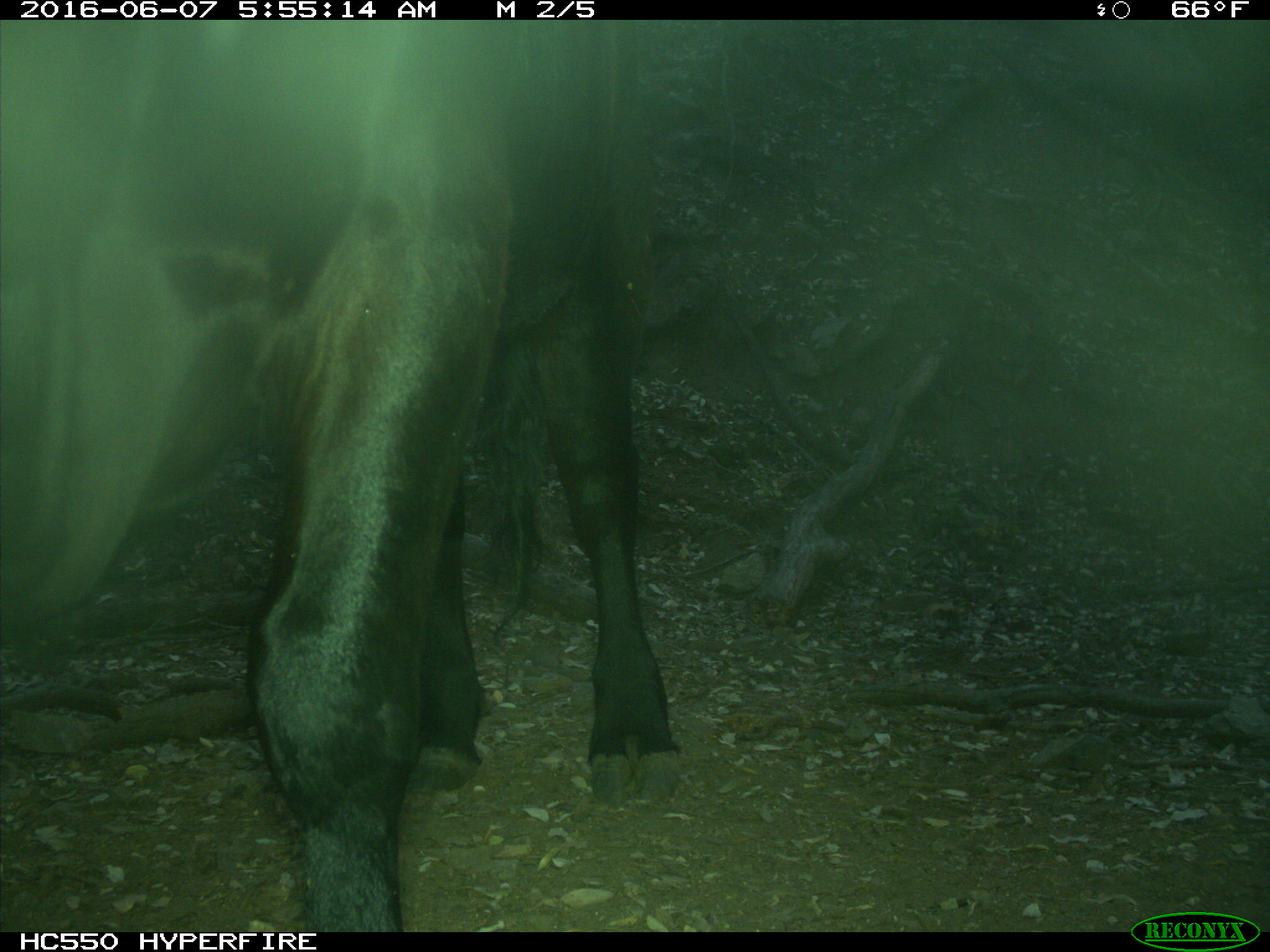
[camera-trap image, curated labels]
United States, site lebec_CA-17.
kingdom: Animalia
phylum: Chordata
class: Mammalia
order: Artiodactyla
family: Bovidae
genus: Bos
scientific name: Bos taurus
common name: domestic cow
Bos taurus (domestic cow).